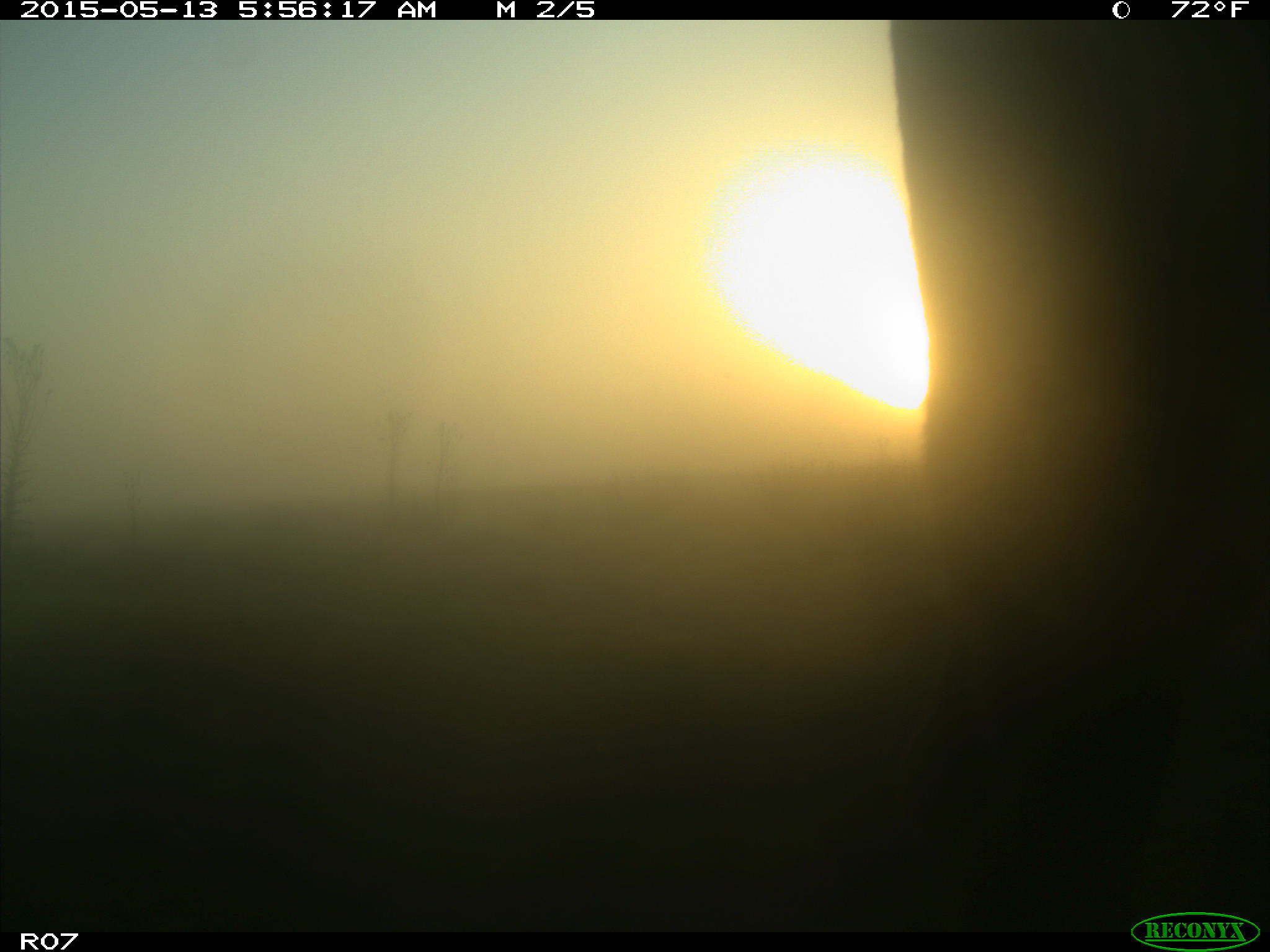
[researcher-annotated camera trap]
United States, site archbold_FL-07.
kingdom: Animalia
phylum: Chordata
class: Mammalia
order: Artiodactyla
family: Bovidae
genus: Bos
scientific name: Bos taurus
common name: domestic cow